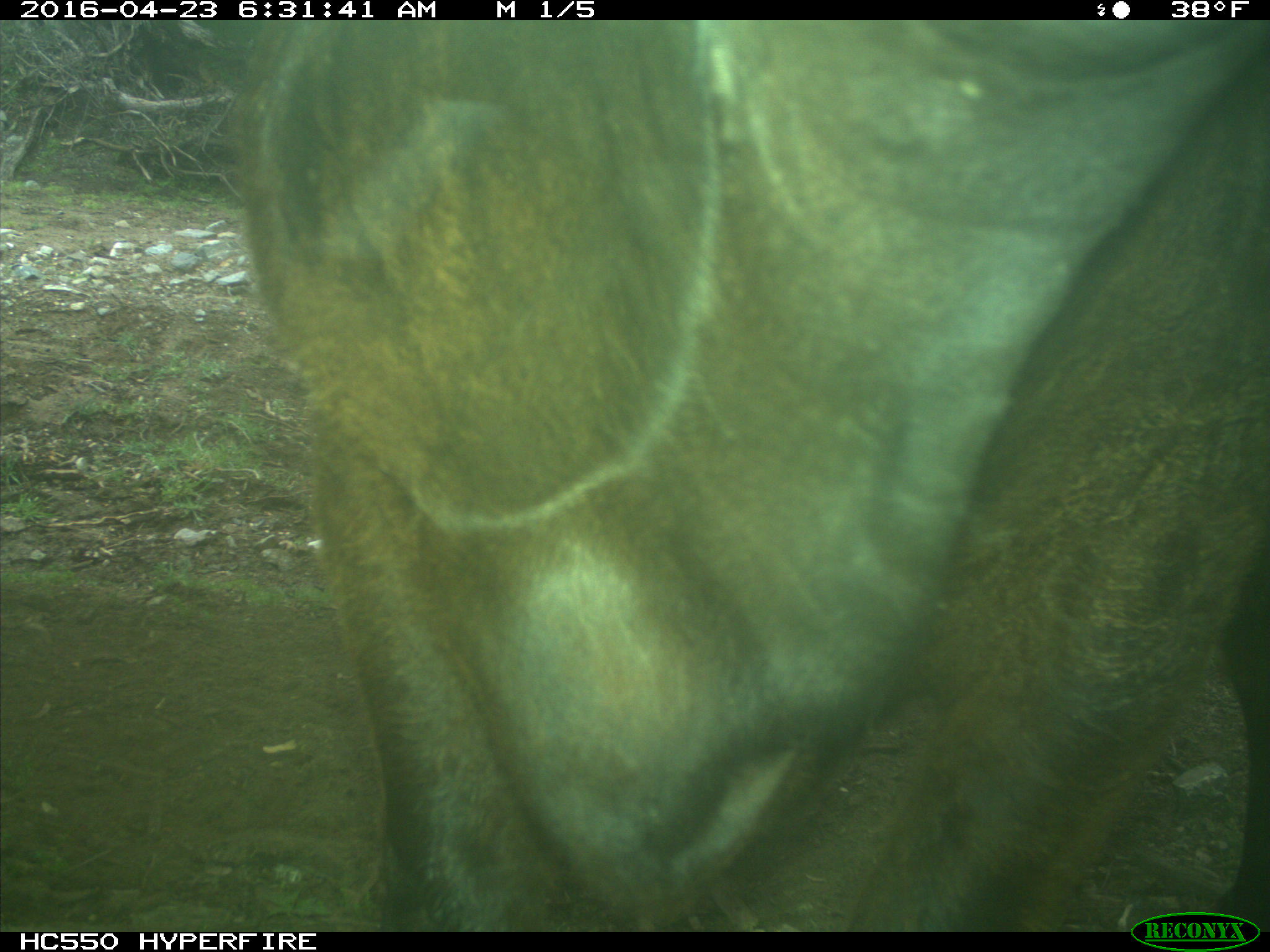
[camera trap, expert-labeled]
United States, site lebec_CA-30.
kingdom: Animalia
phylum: Chordata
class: Mammalia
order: Artiodactyla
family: Bovidae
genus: Bos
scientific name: Bos taurus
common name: domestic cow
Bos taurus (domestic cow).